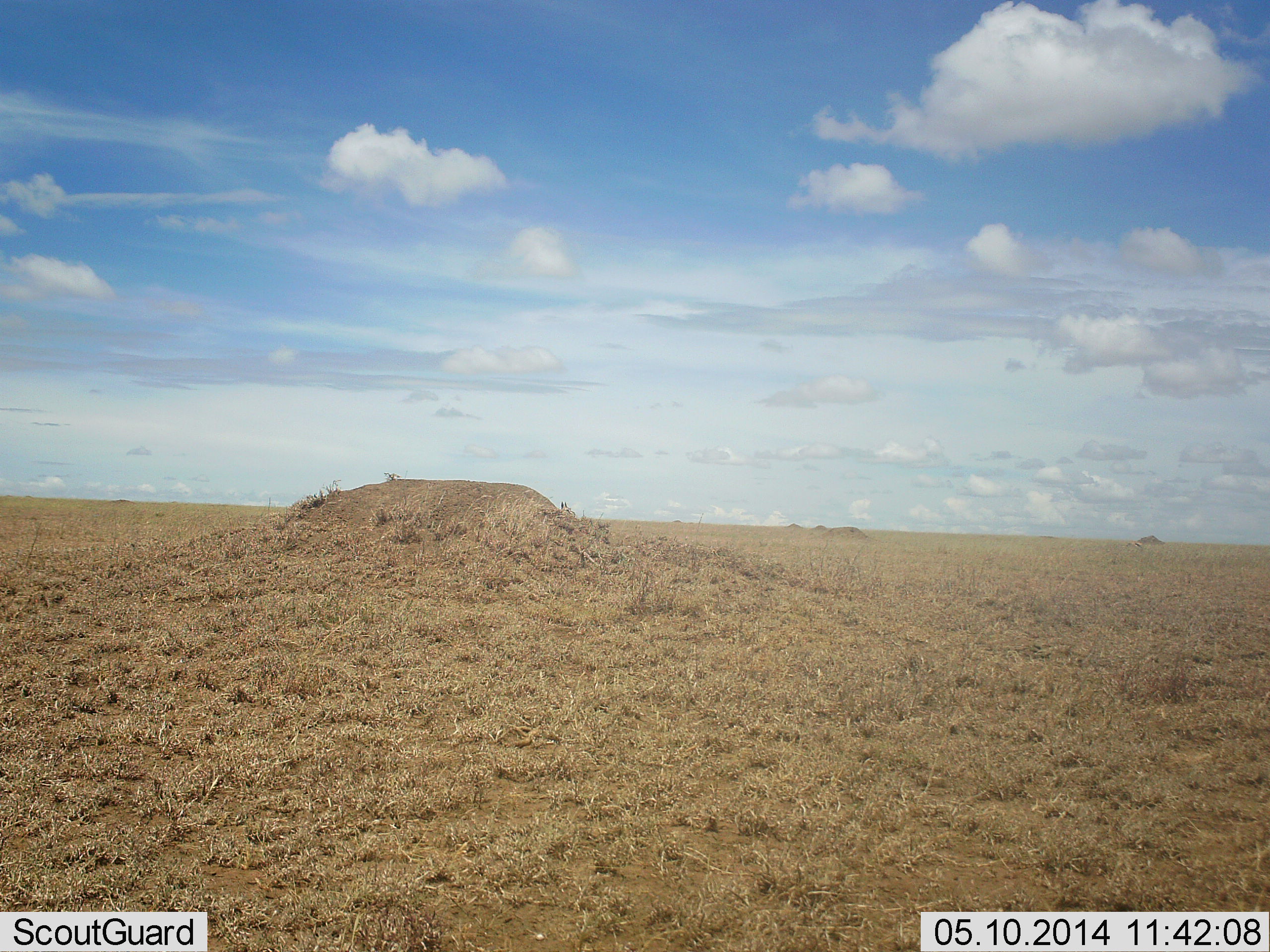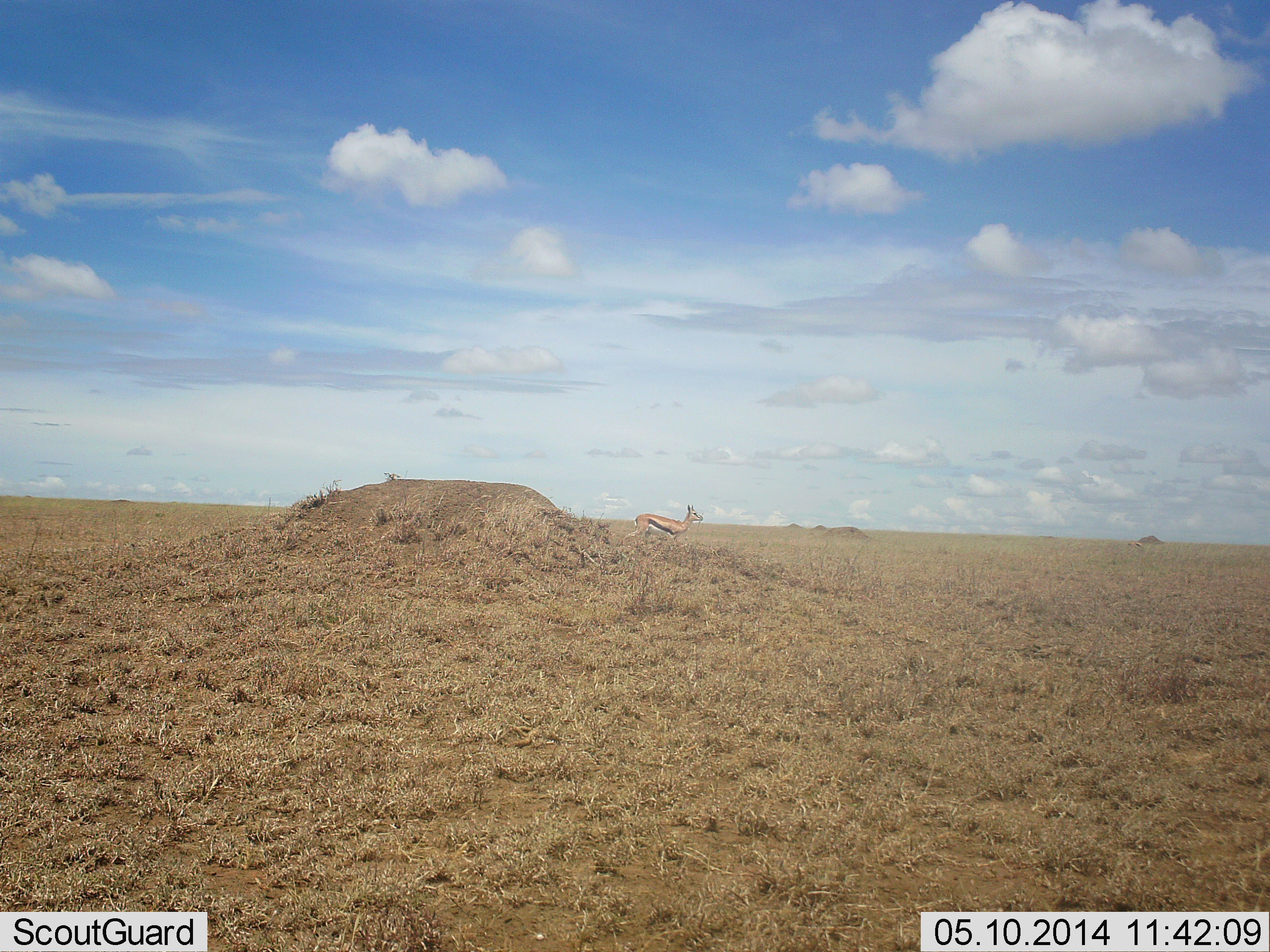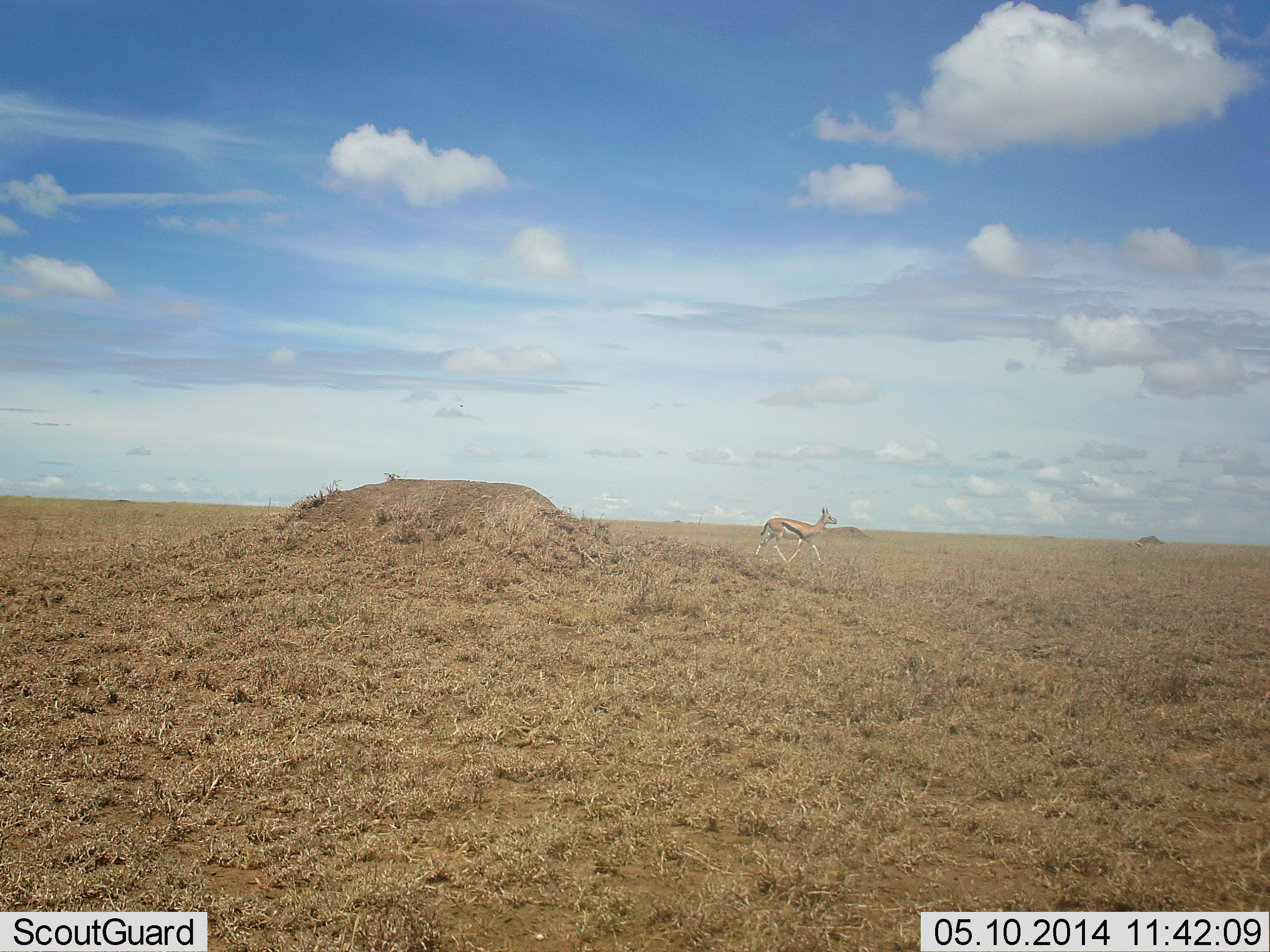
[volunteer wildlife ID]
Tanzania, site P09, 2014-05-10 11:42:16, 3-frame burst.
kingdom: Animalia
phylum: Chordata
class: Mammalia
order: Artiodactyla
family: Bovidae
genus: Eudorcas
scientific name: Eudorcas thomsonii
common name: thomson's gazelle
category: gazellethomsons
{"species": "gazellethomsons (thomson's gazelle) (Eudorcas thomsonii)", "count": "1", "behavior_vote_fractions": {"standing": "30%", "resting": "10%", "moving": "70%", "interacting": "0%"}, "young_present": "0%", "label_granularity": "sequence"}